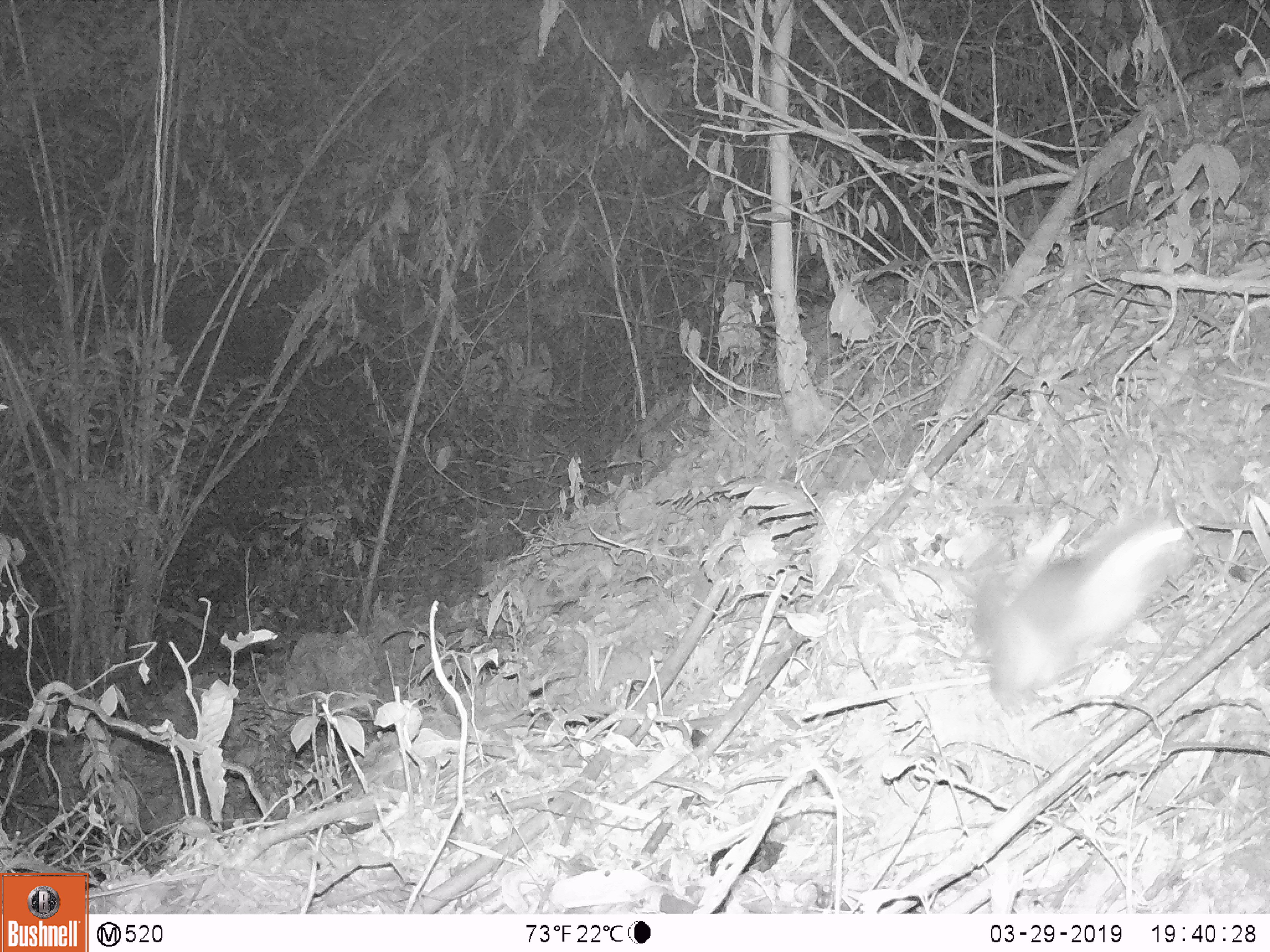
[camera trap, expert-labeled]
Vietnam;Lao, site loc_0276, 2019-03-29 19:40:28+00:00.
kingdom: Animalia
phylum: Chordata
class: Mammalia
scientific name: Mammalia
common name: mammal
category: unidentified small mammal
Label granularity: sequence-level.